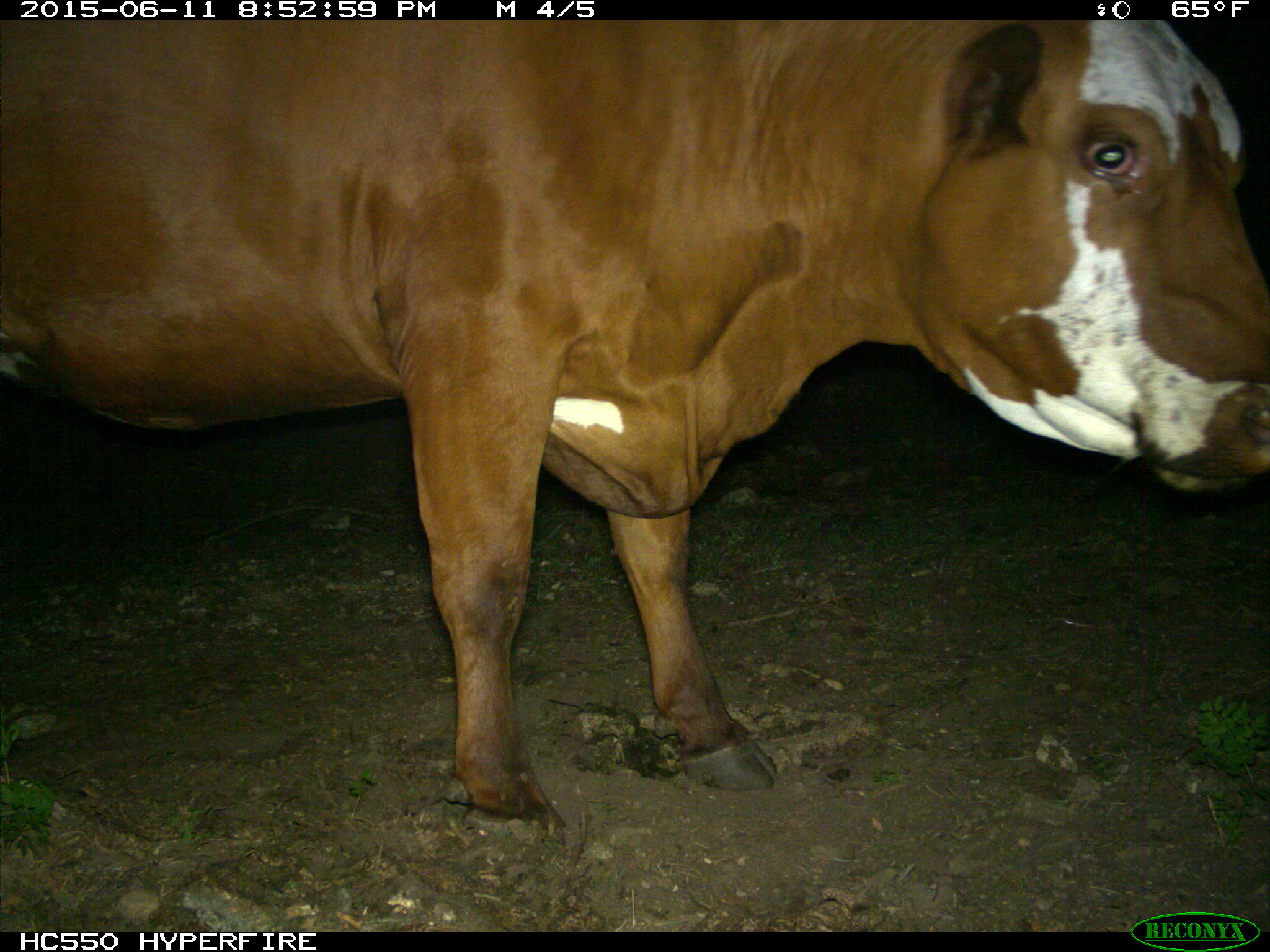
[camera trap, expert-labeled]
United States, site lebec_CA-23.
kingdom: Animalia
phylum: Chordata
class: Mammalia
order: Artiodactyla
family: Bovidae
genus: Bos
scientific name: Bos taurus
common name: domestic cow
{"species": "Bos taurus (domestic cow)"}